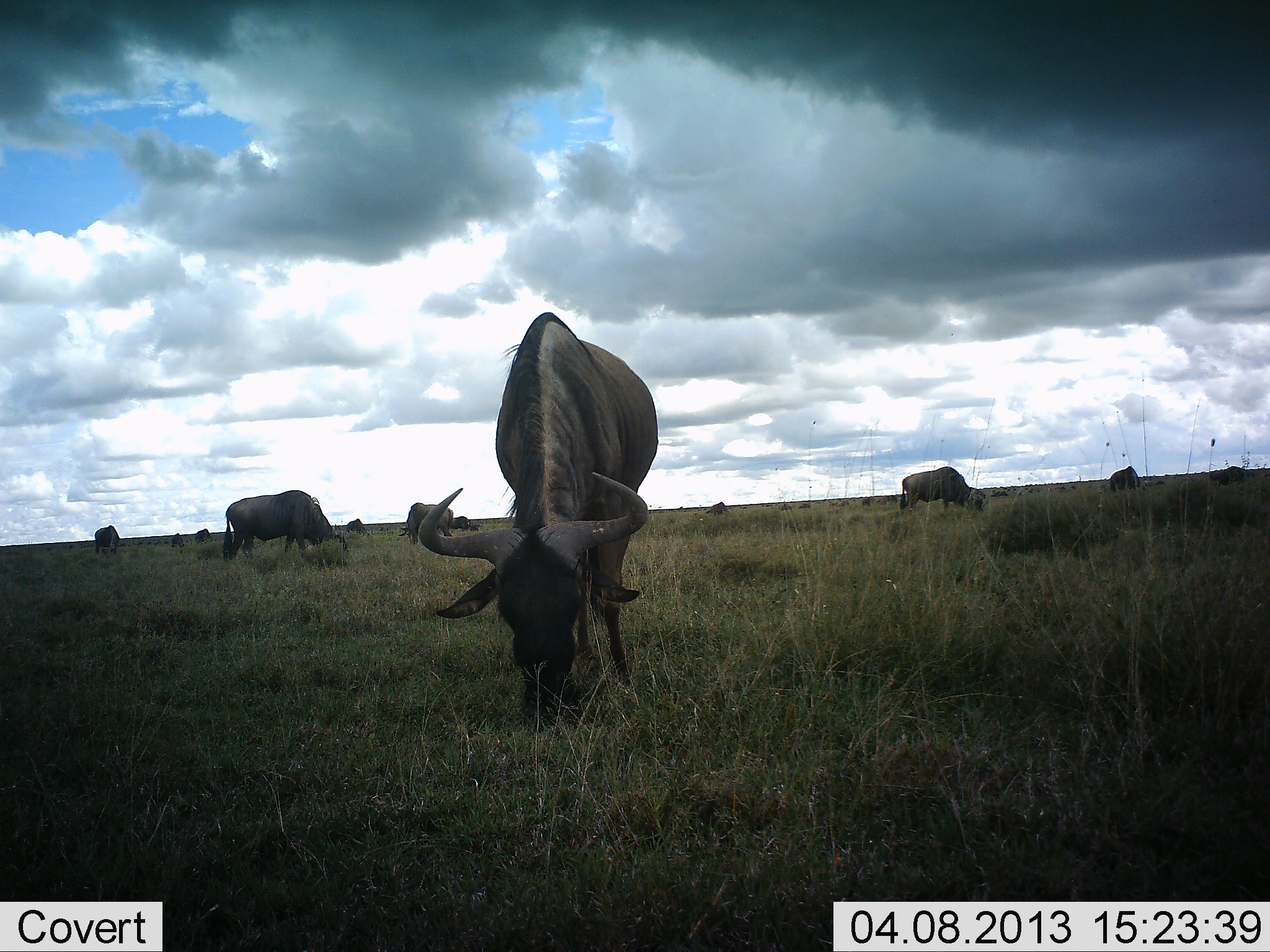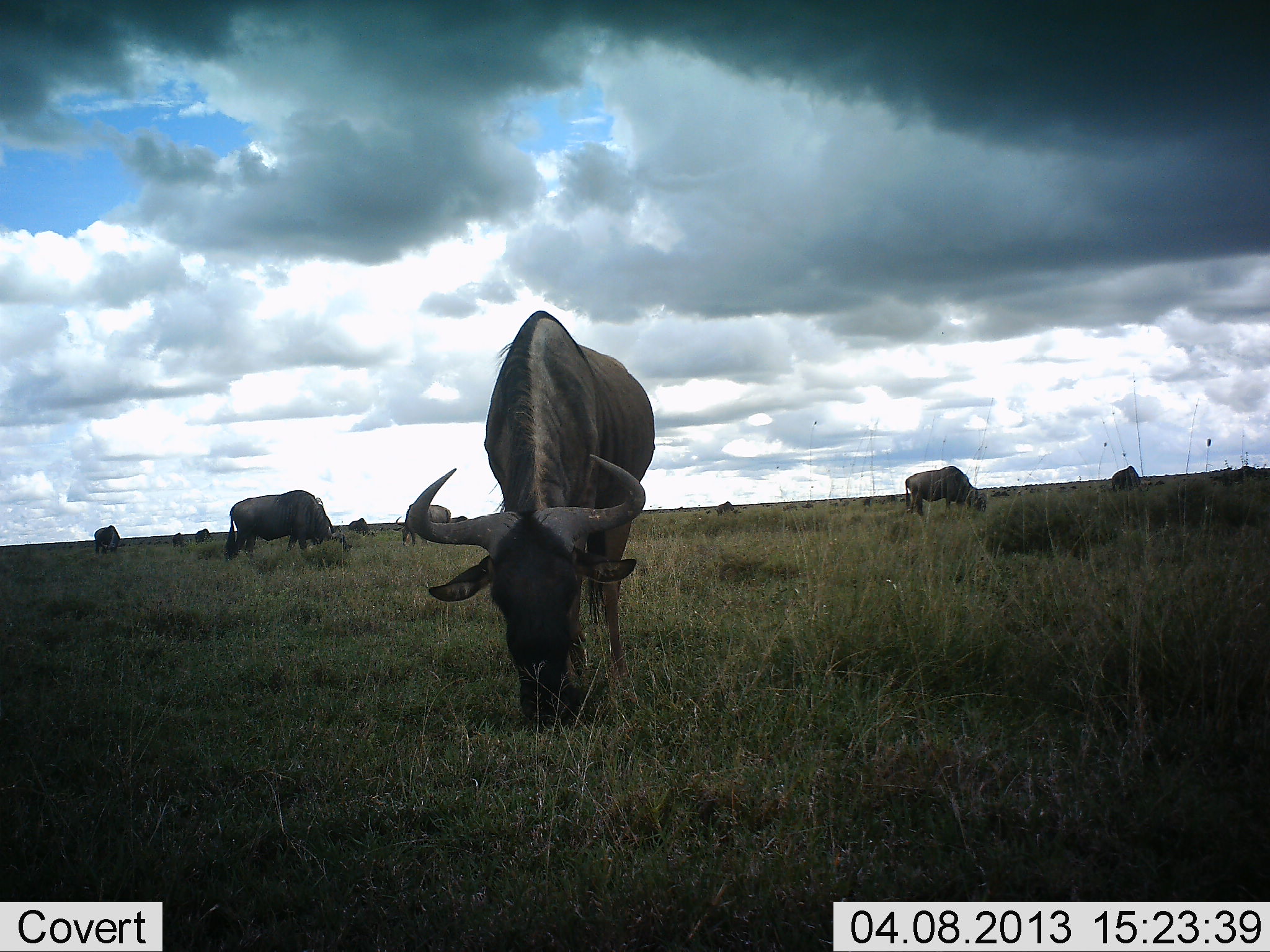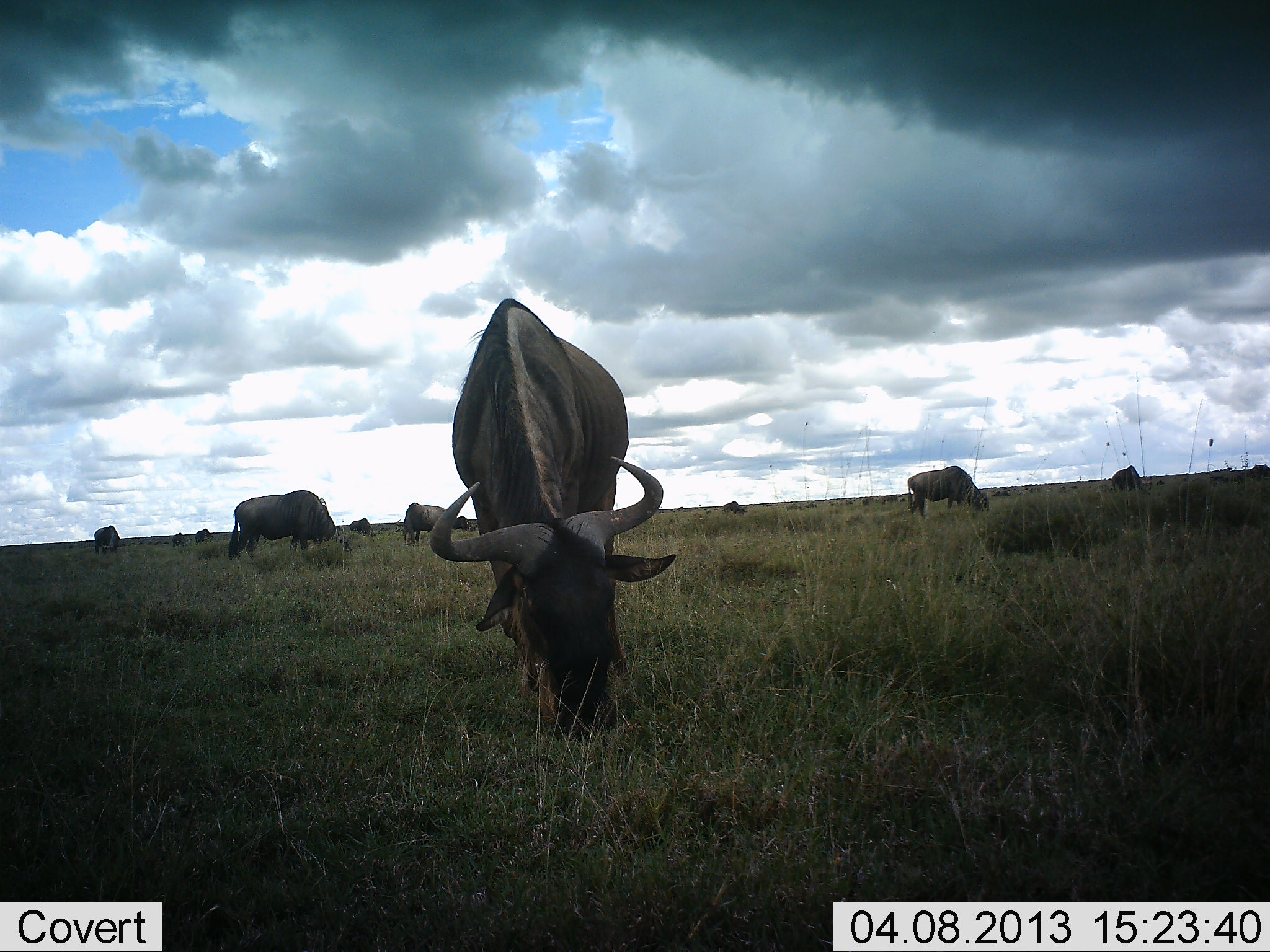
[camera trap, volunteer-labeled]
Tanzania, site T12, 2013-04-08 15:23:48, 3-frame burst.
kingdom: Animalia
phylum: Chordata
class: Mammalia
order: Artiodactyla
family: Bovidae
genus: Connochaetes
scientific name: Connochaetes taurinus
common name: blue wildebeest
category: wildebeest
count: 11-50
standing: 34%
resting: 2%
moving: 27%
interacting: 2%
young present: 0%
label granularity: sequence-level